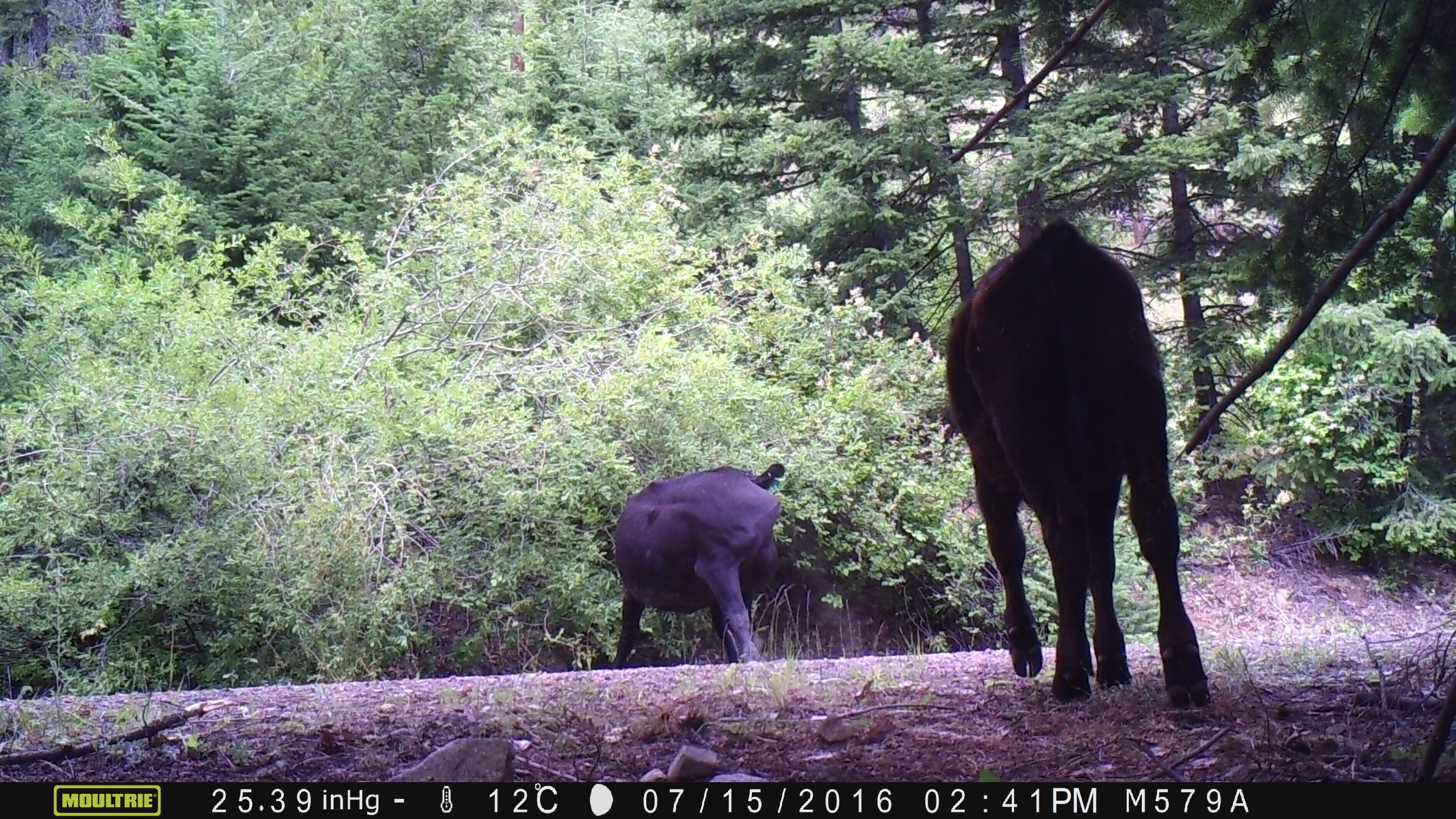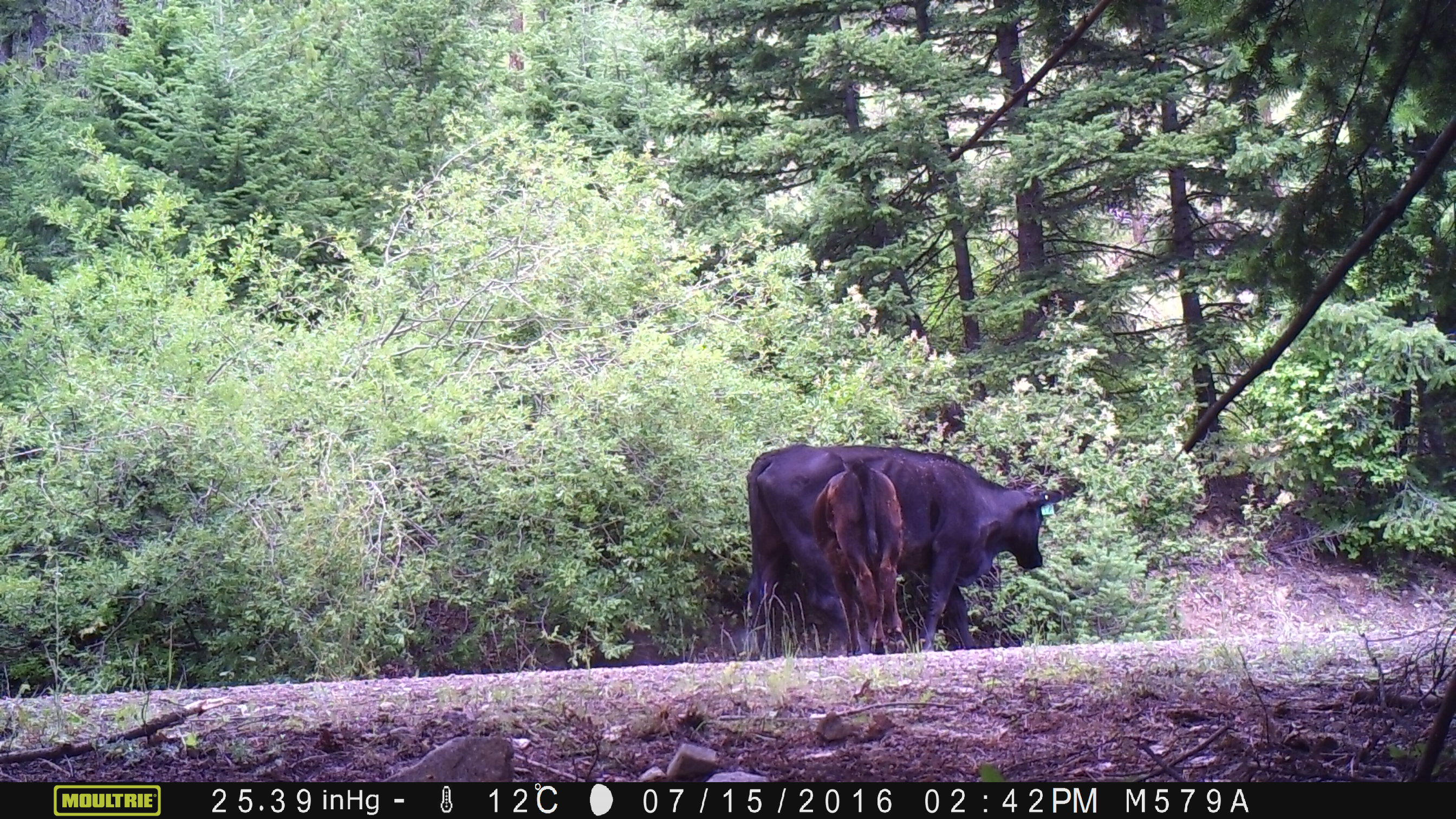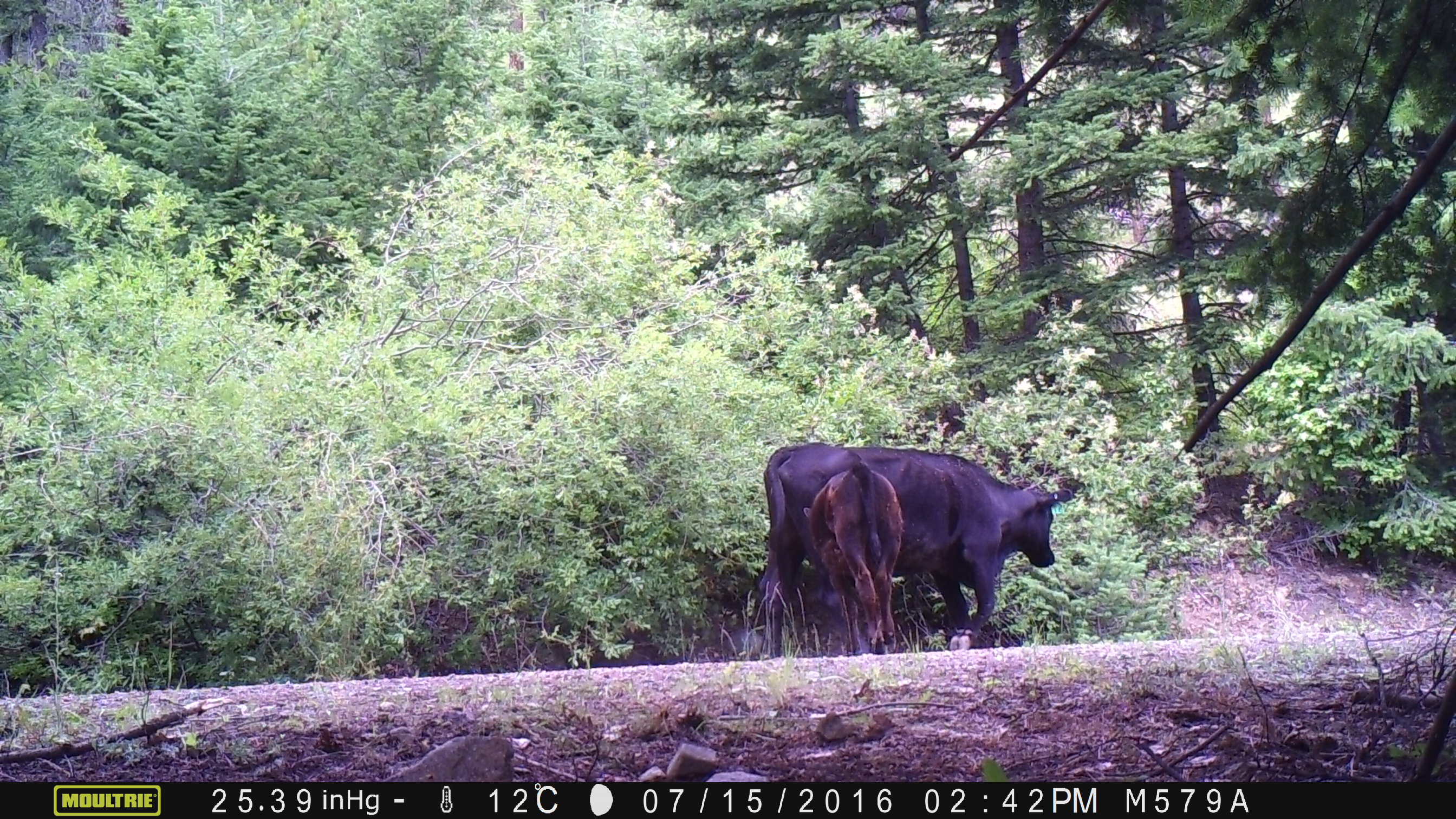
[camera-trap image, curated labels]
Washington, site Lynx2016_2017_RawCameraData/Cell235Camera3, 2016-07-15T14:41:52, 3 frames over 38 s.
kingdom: Animalia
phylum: Chordata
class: Mammalia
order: Artiodactyla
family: Bovidae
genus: Bos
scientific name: Bos taurus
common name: domestic cattle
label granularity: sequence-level